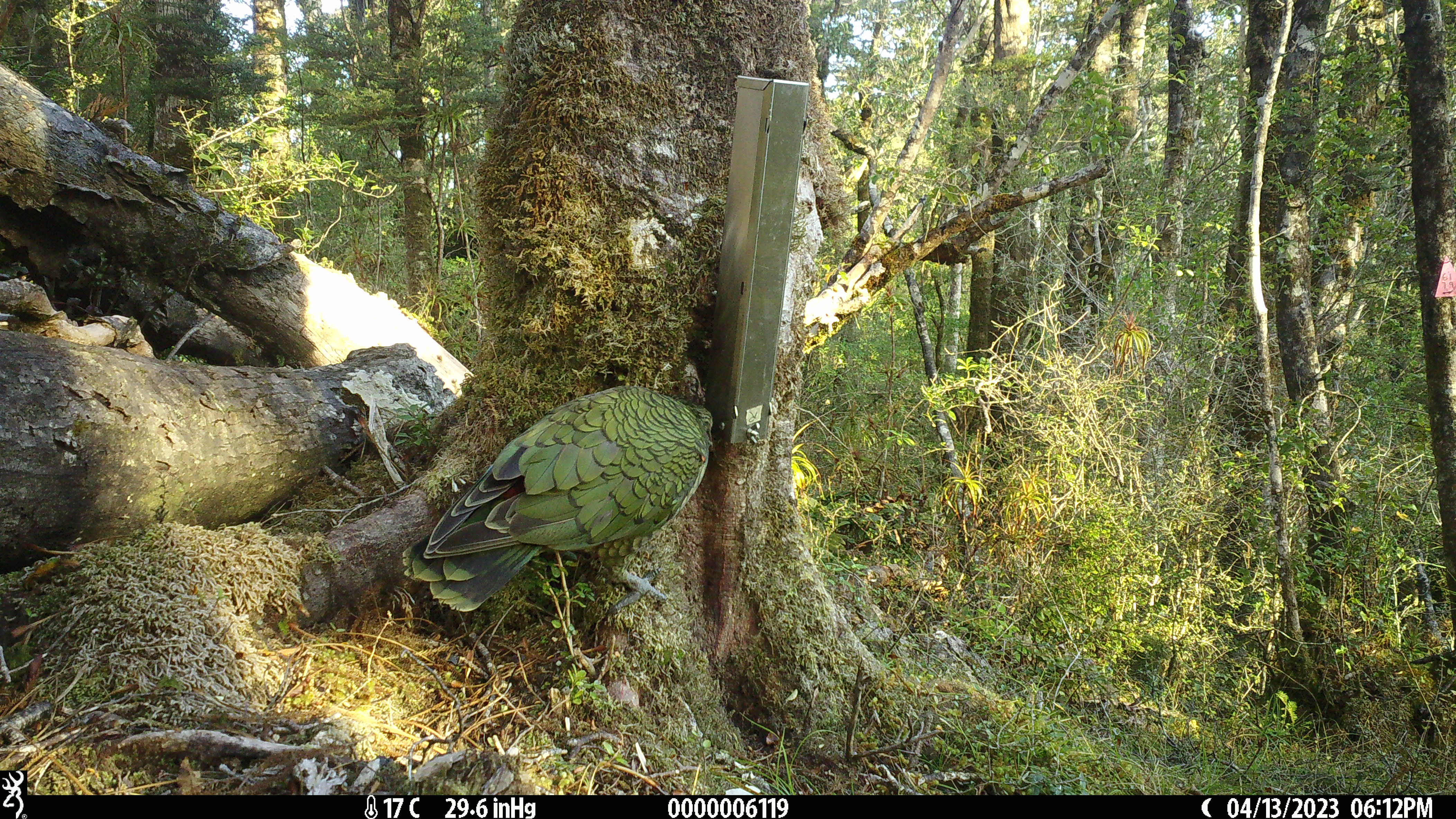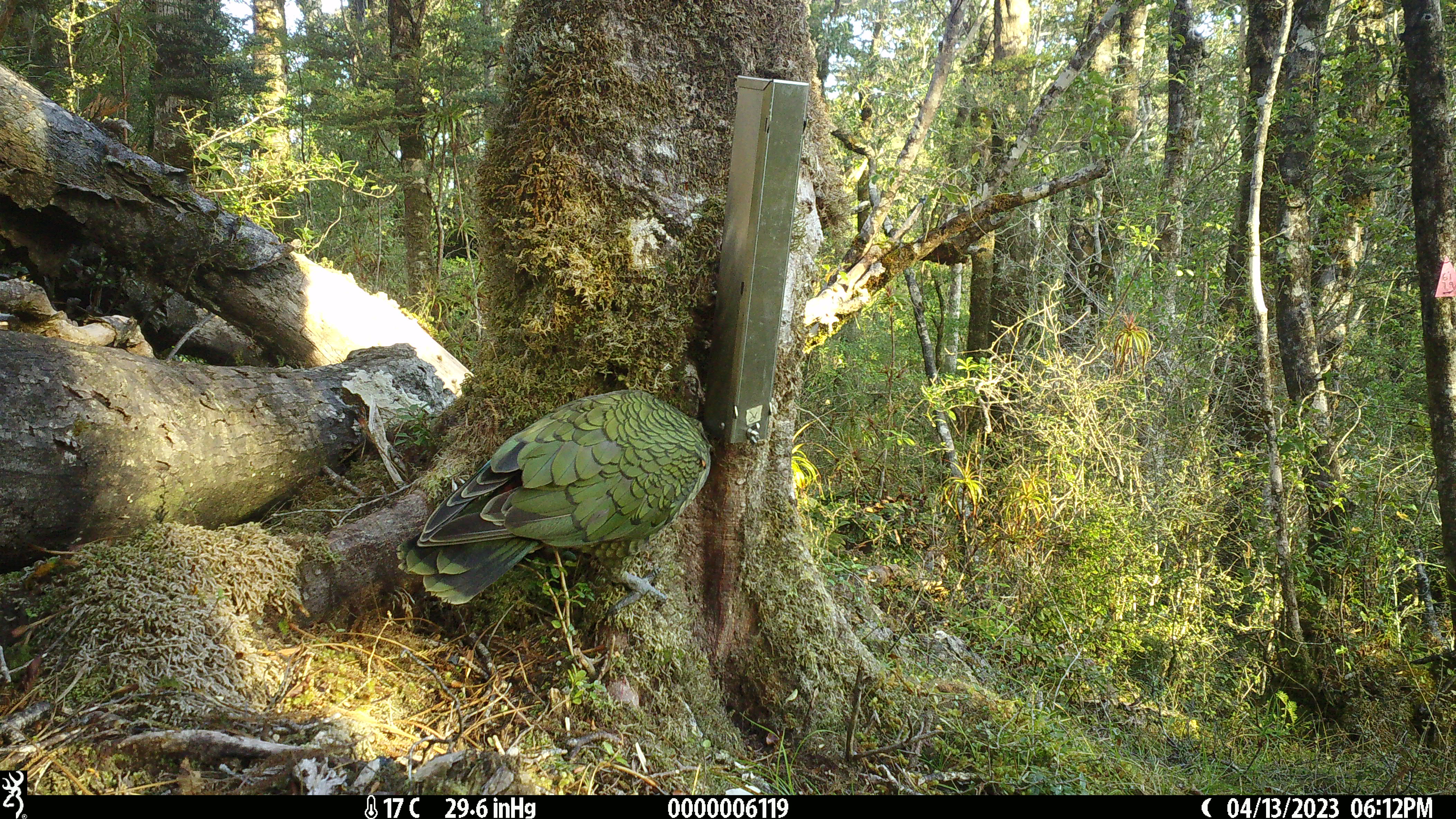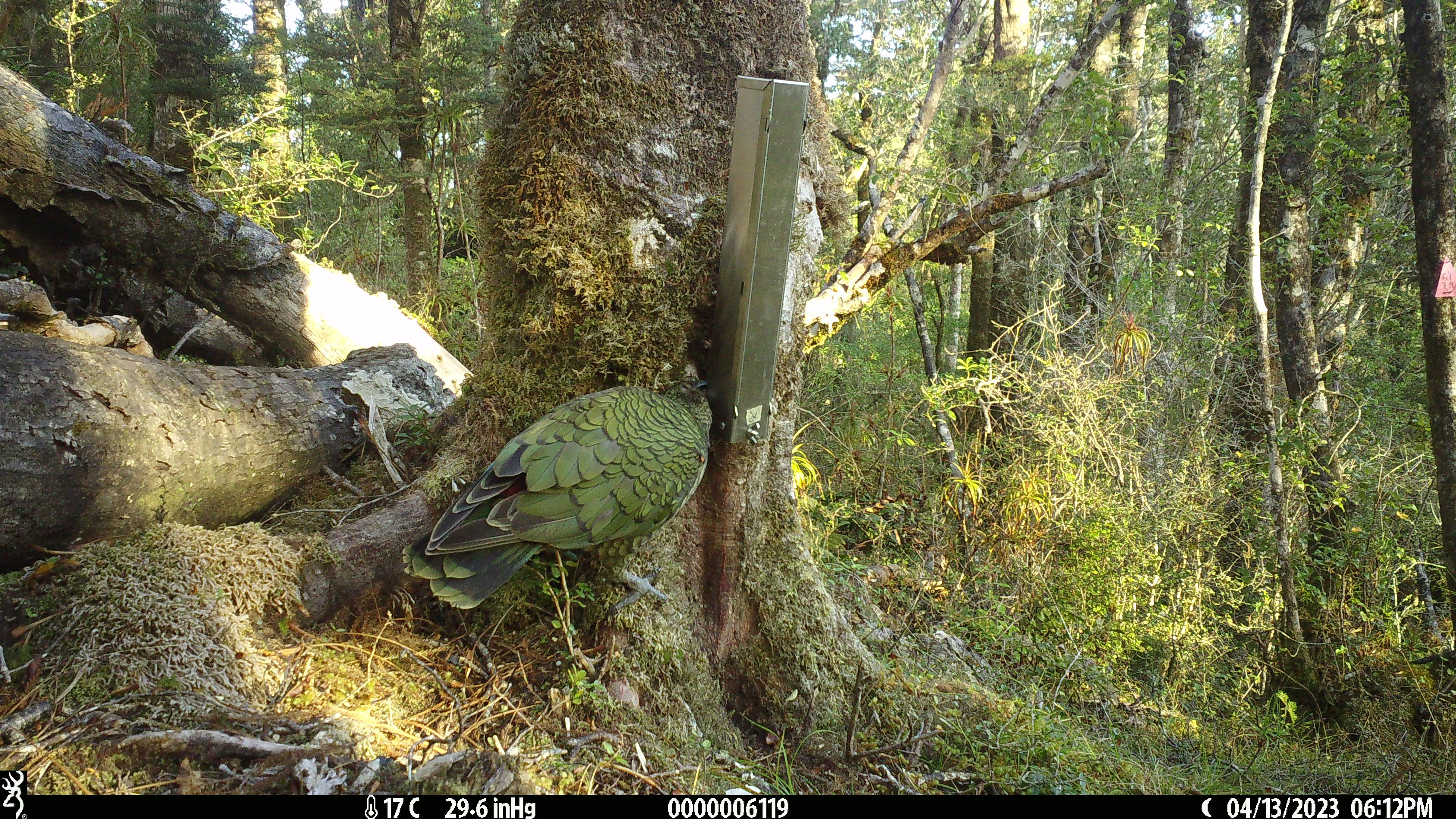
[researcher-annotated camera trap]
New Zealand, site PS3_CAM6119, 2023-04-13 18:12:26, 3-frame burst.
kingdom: Animalia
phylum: Chordata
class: Aves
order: Psittaciformes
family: Strigopidae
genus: Nestor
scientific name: Nestor notabilis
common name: kea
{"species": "kea (Nestor notabilis)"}